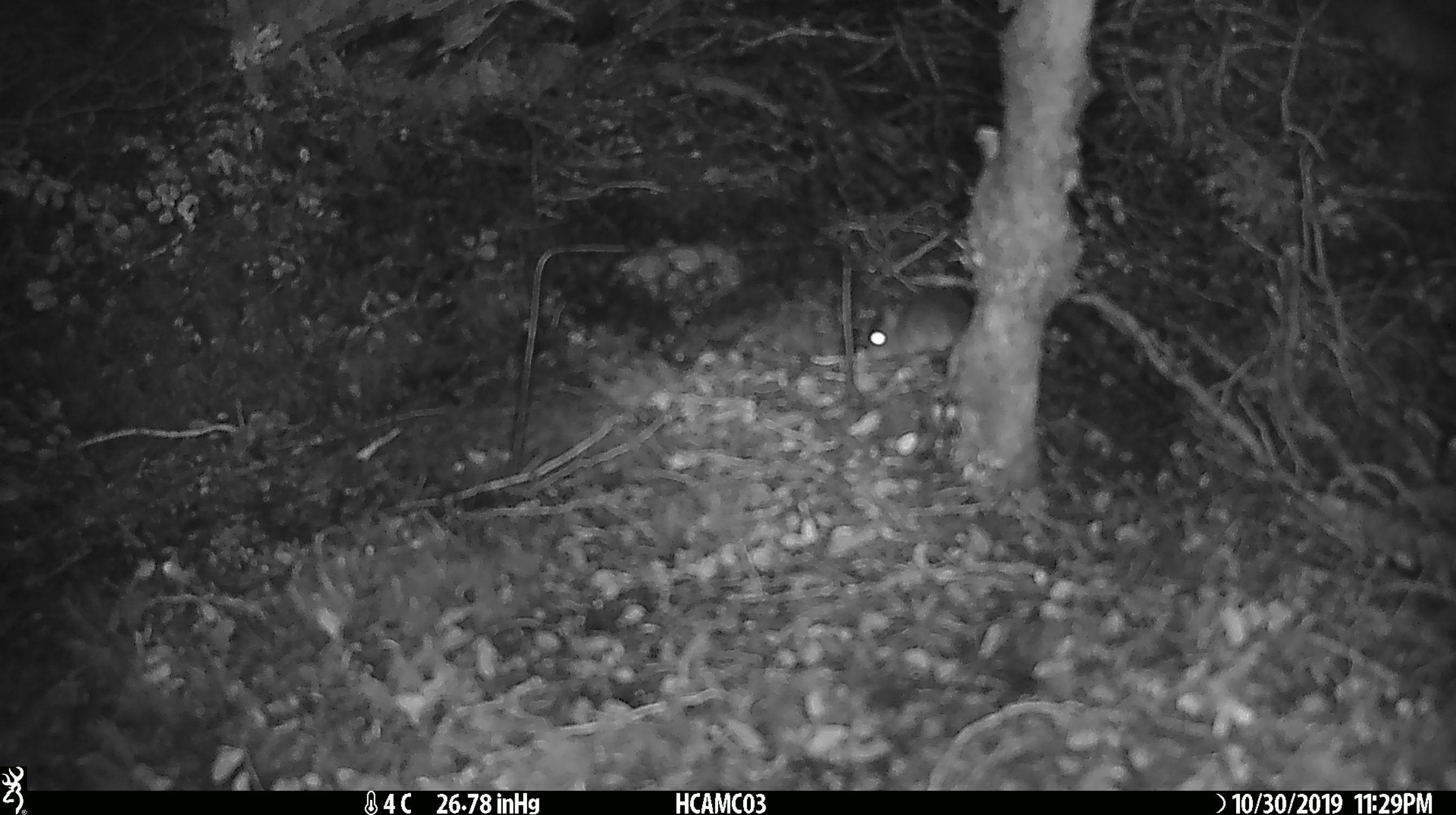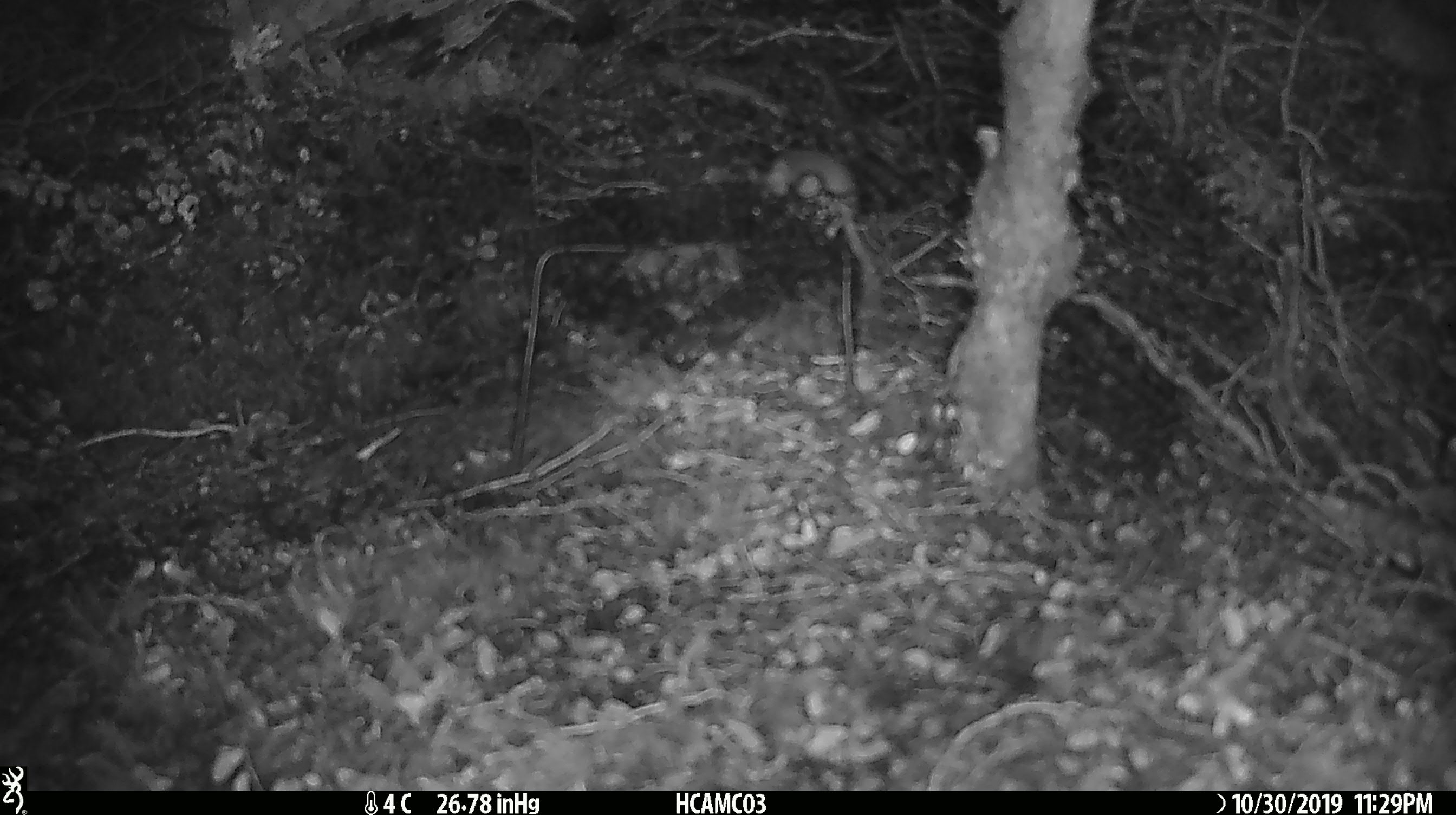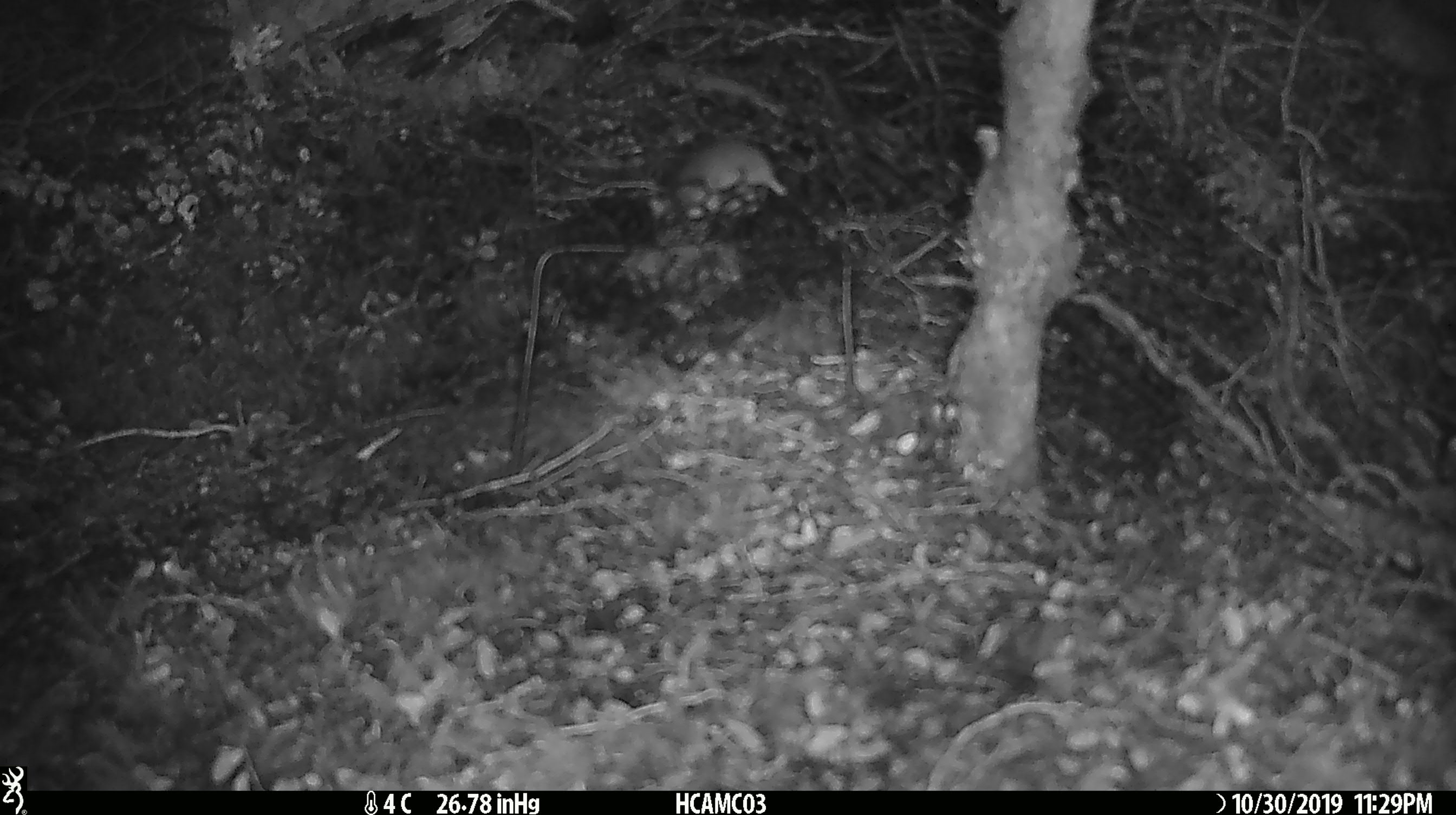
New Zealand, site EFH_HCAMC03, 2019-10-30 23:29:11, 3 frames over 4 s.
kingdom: Animalia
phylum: Chordata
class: Mammalia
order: Rodentia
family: Muridae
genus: Mus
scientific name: Mus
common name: mouse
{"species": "mouse (Mus)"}